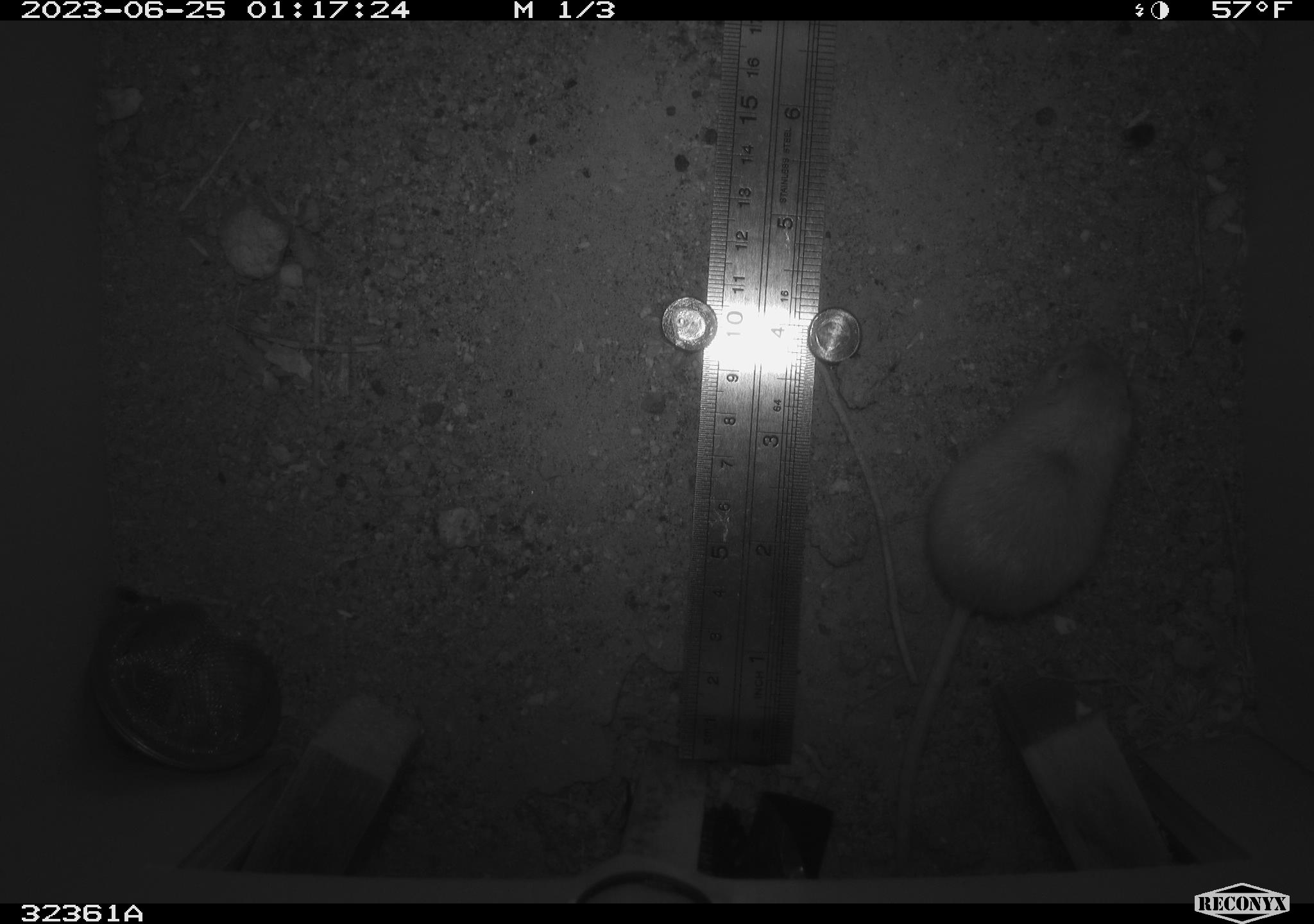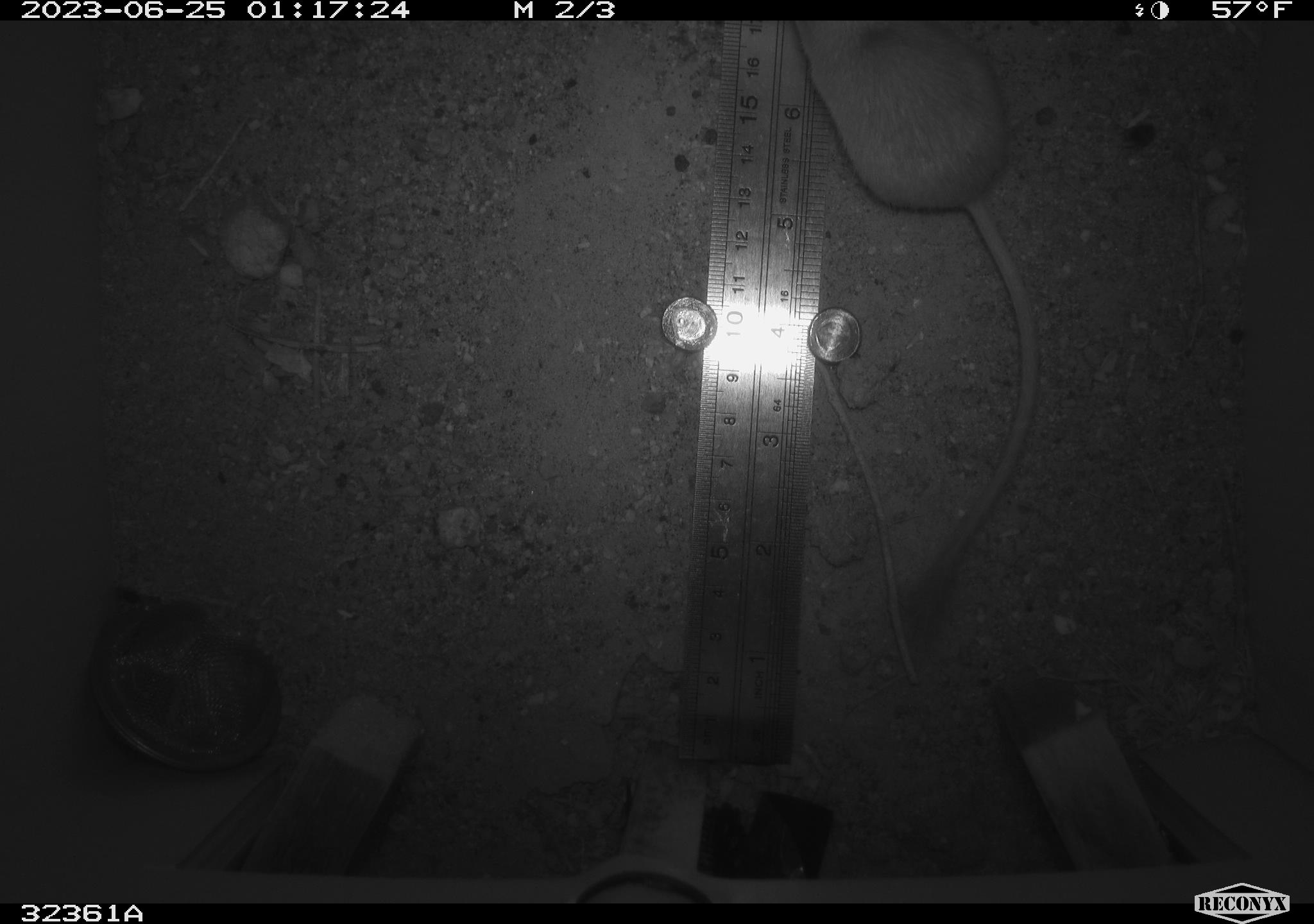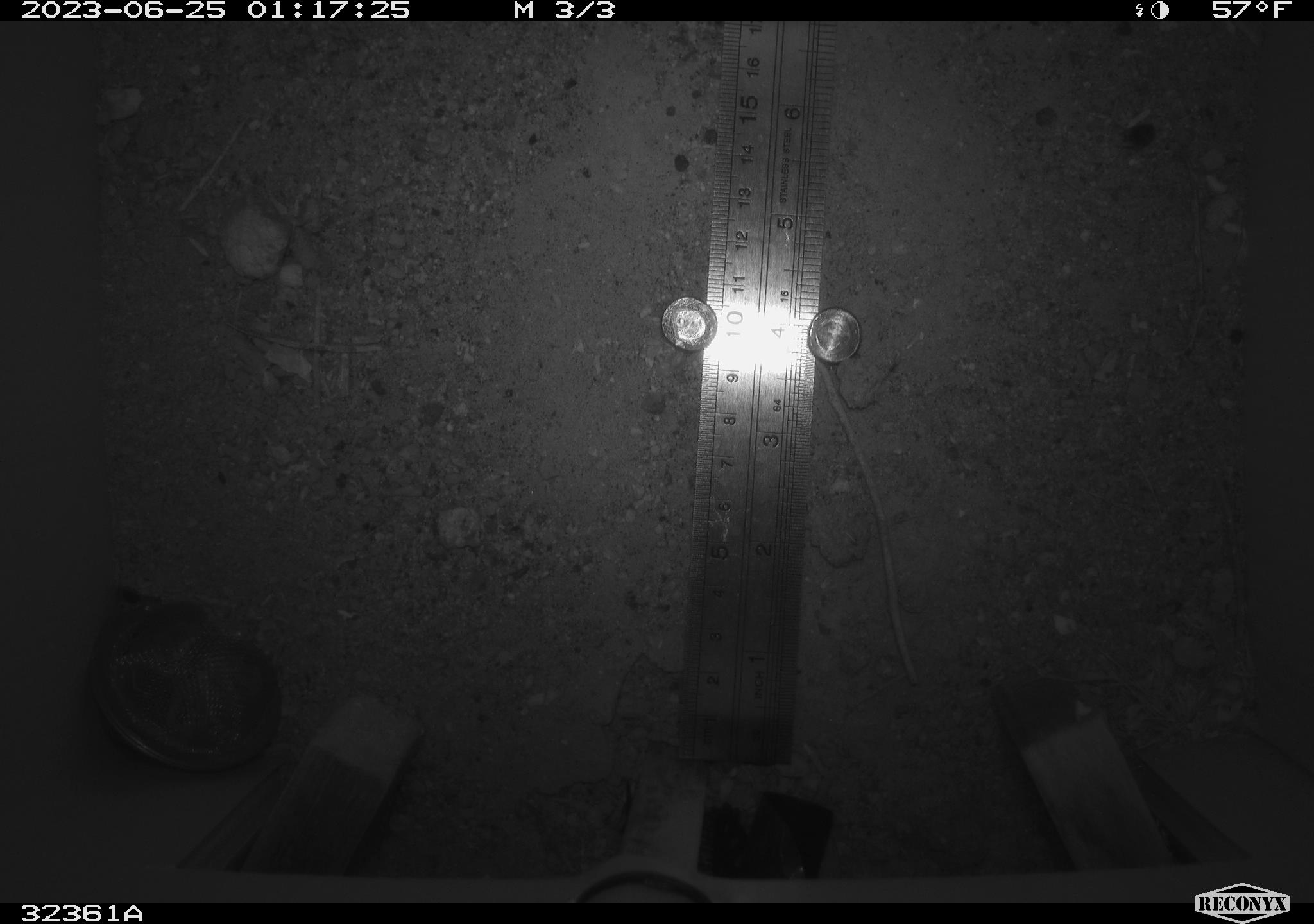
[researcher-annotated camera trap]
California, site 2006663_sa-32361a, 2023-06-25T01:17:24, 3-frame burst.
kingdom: Animalia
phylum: Chordata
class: Mammalia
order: Rodentia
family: Heteromyidae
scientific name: Heteromyidae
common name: kangaroo rats and pocket mice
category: heteromyidae family